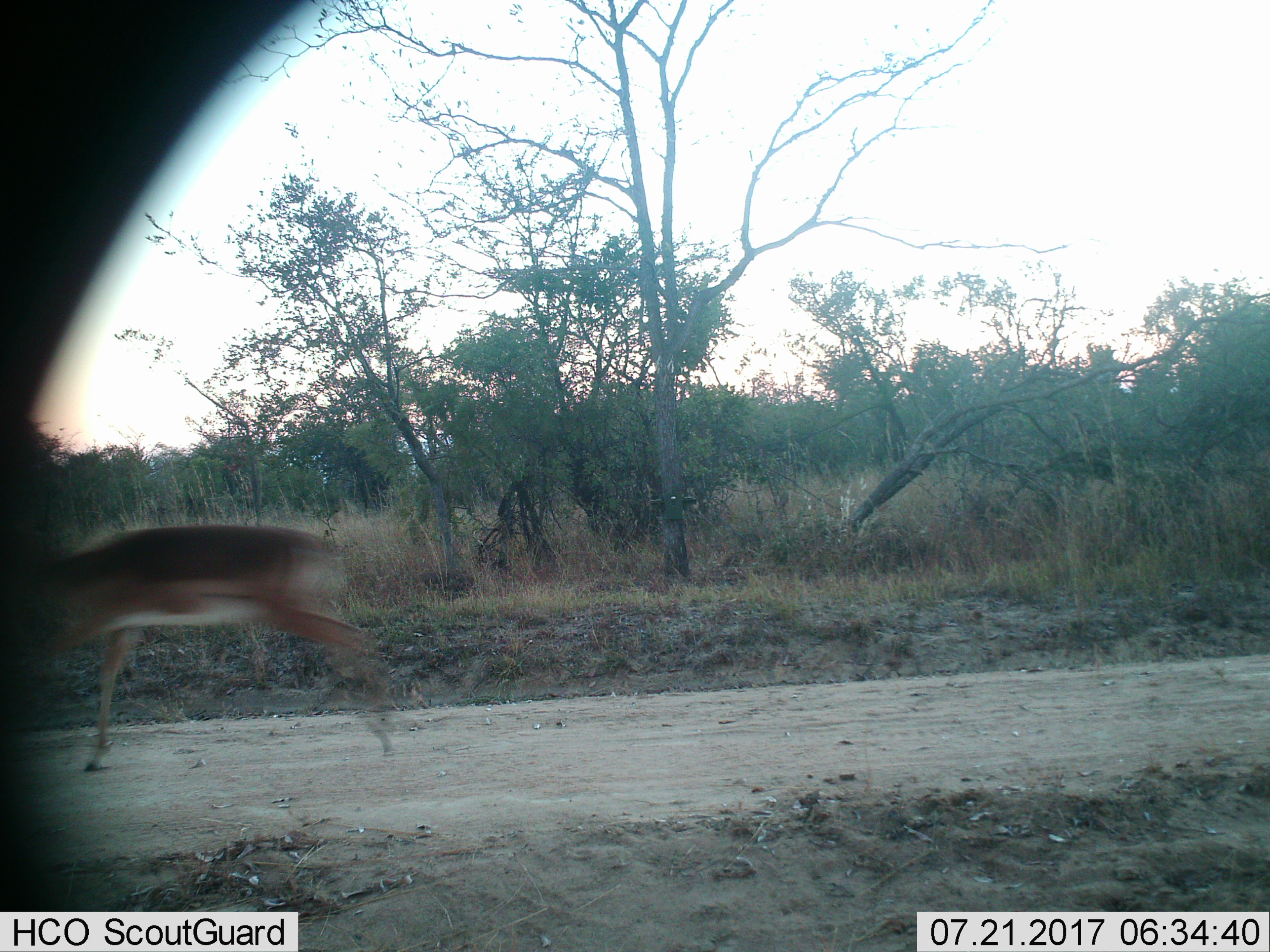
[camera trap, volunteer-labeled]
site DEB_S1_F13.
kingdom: Animalia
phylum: Chordata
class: Mammalia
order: Artiodactyla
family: Bovidae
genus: Aepyceros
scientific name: Aepyceros melampus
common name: impala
Impala (Aepyceros melampus), count 1. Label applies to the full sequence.